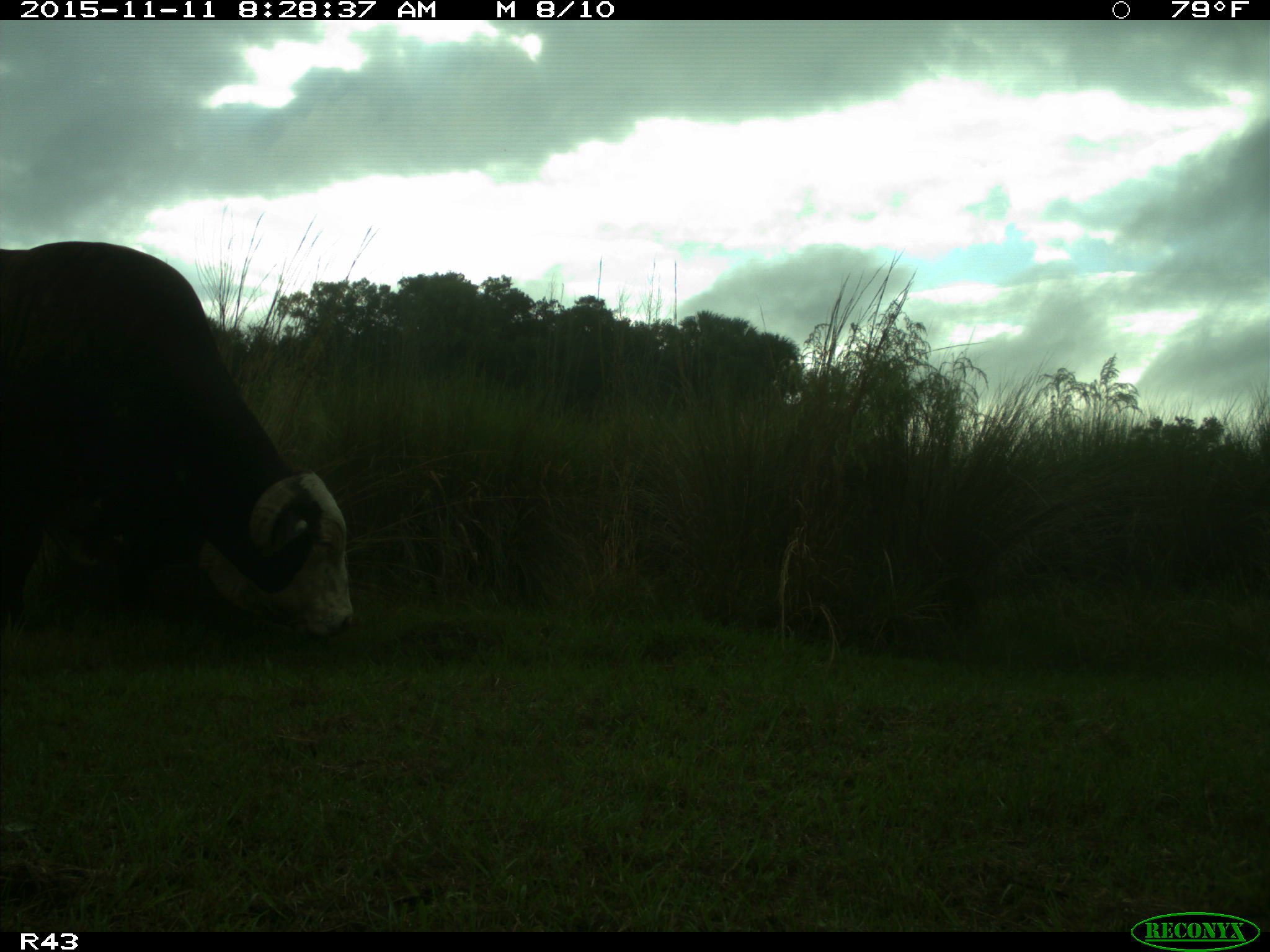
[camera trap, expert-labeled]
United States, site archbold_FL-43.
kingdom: Animalia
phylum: Chordata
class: Mammalia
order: Artiodactyla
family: Bovidae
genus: Bos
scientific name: Bos taurus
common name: domestic cow